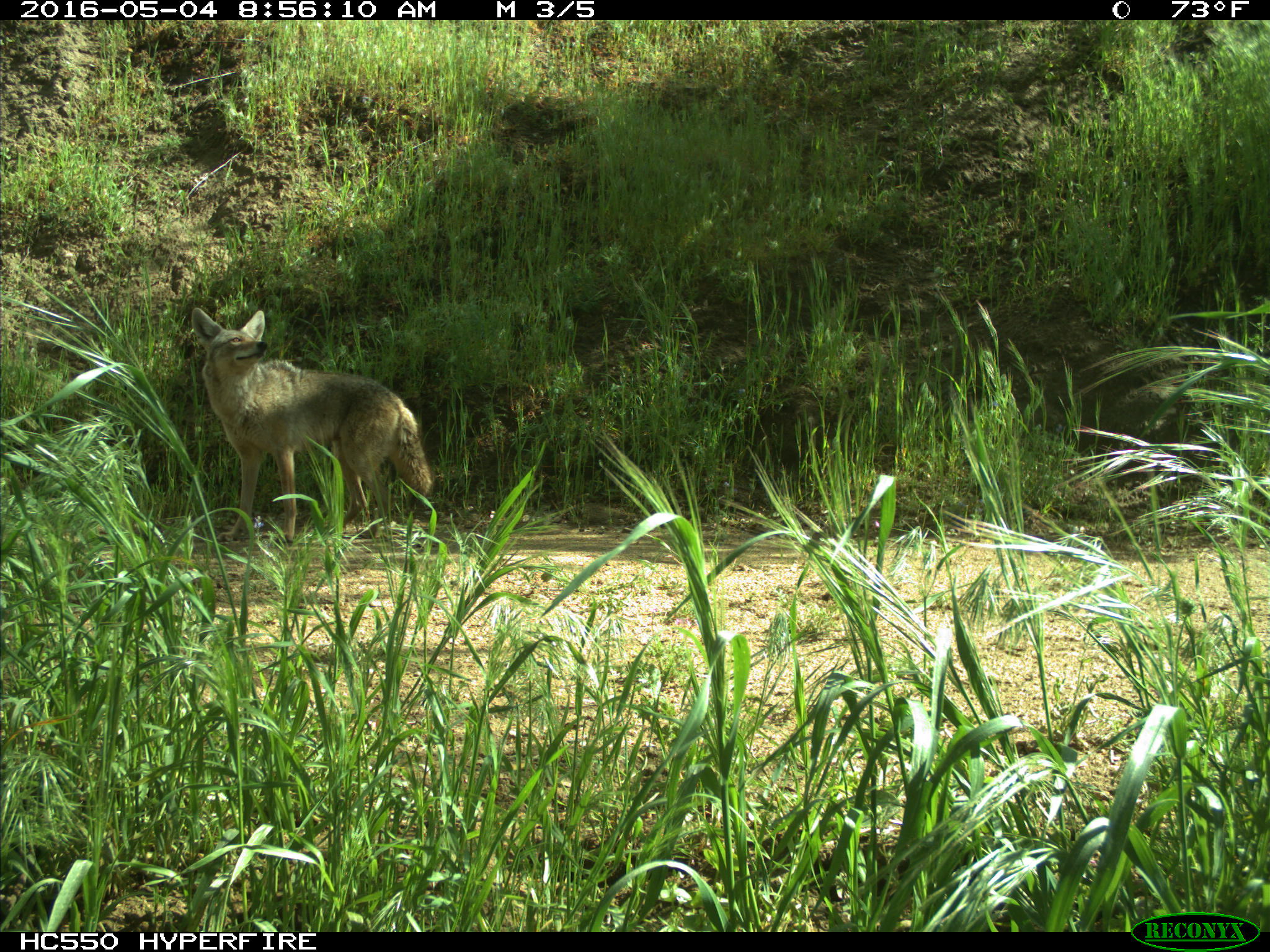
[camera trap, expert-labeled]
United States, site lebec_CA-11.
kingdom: Animalia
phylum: Chordata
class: Mammalia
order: Carnivora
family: Canidae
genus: Canis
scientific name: Canis latrans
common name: coyote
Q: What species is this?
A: Canis latrans (coyote).